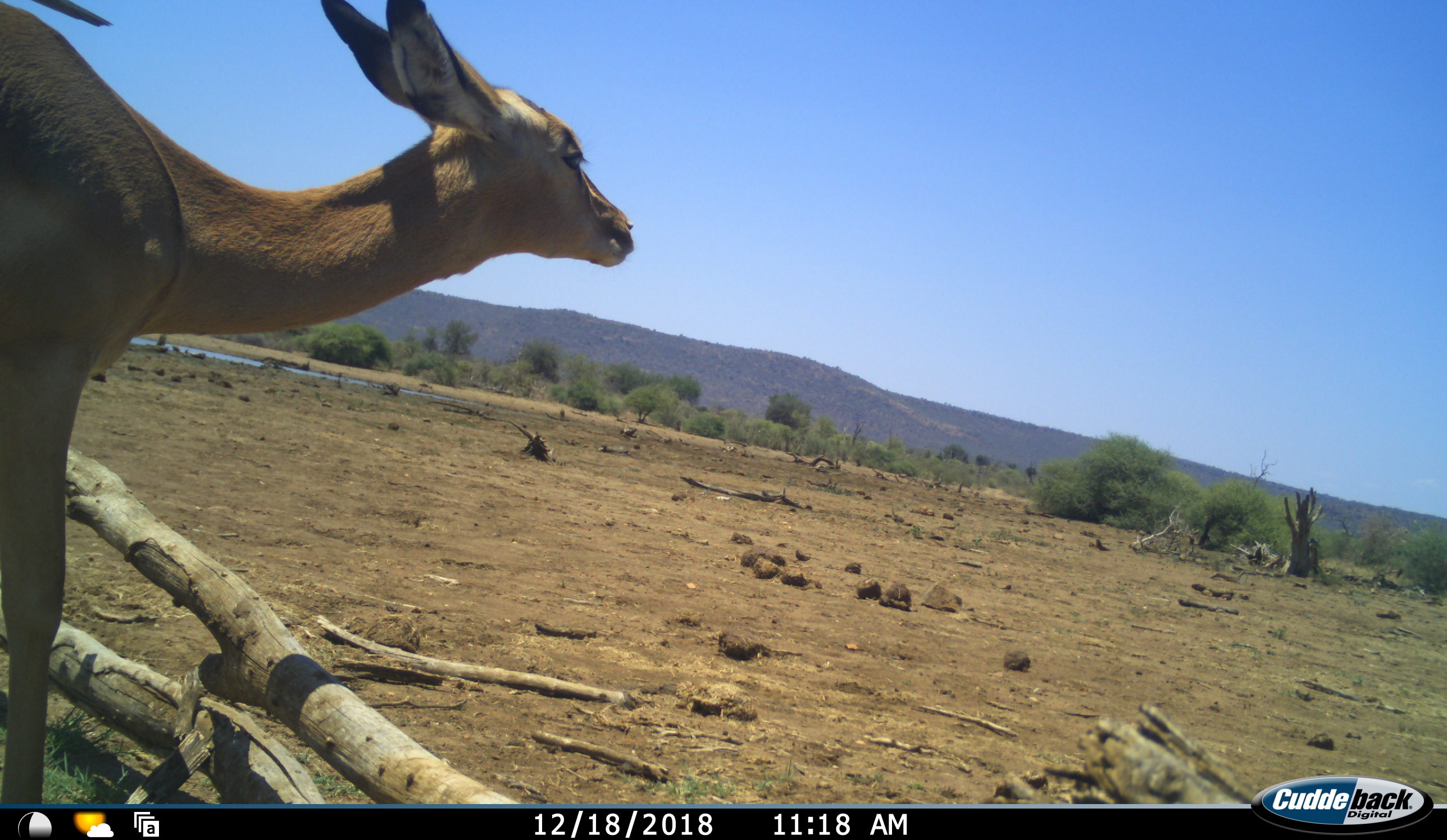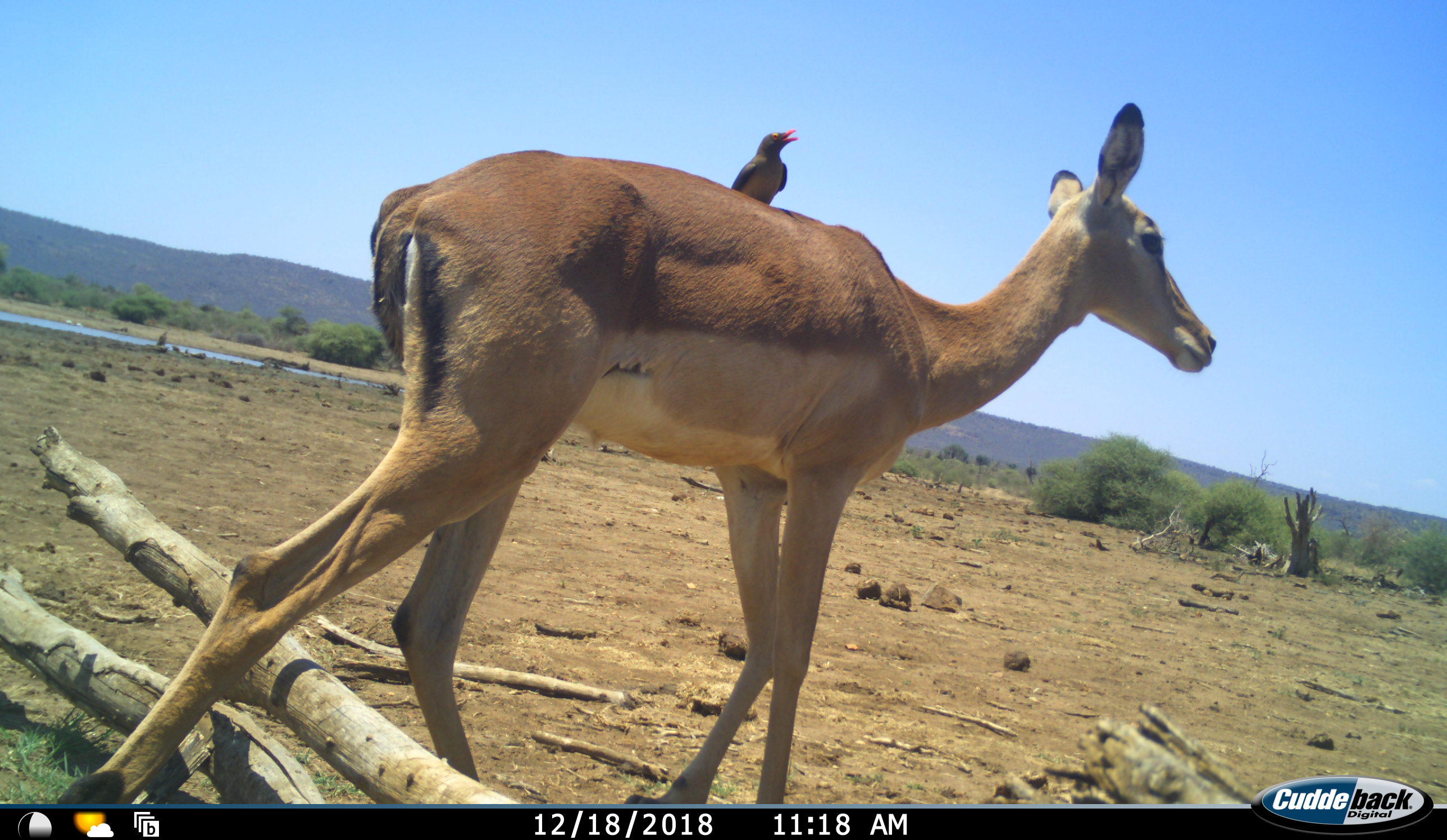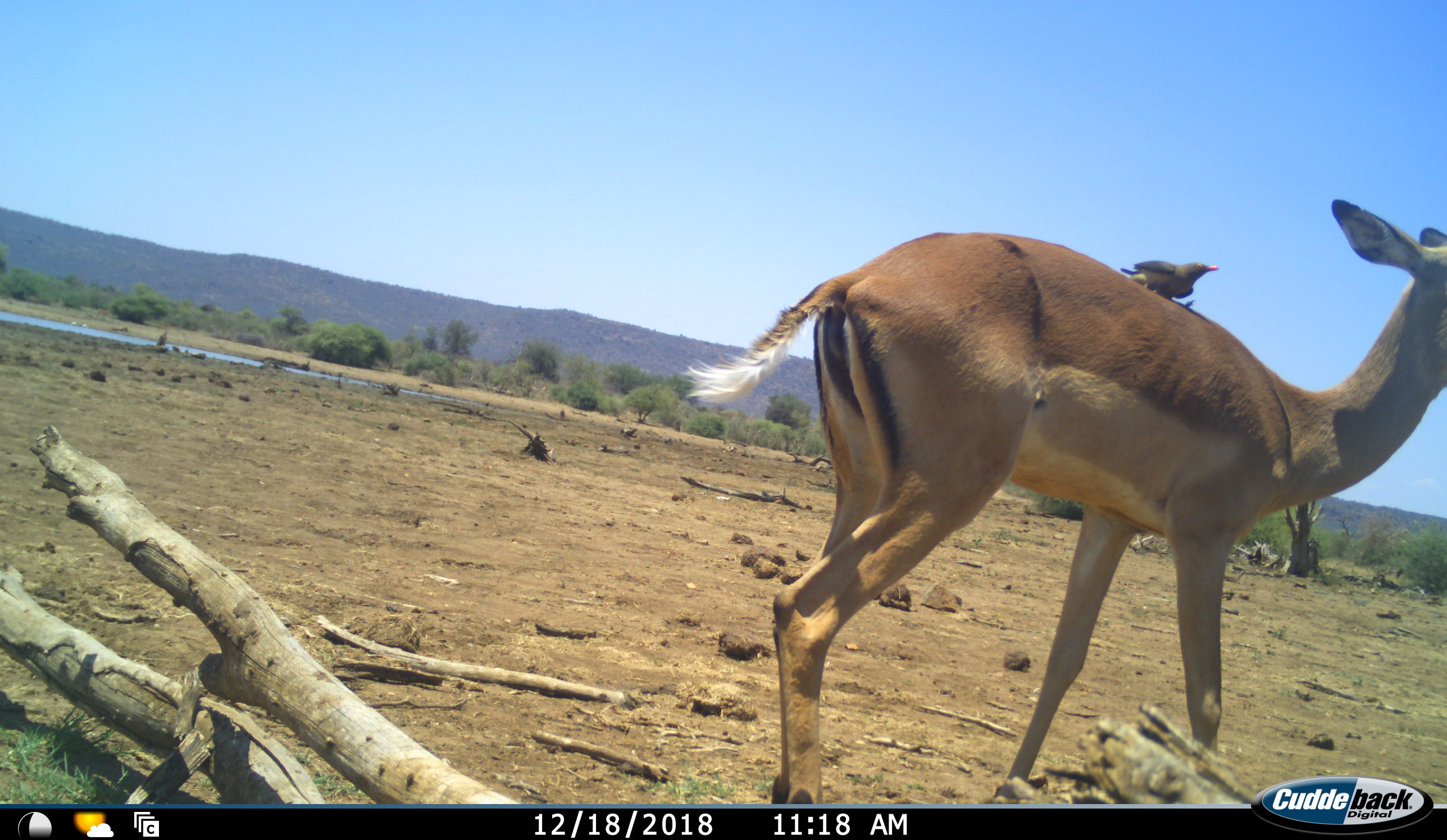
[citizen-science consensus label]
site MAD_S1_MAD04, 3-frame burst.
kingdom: Animalia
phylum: Chordata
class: Aves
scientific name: Aves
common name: bird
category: birdother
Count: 1.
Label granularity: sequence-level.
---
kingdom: Animalia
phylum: Chordata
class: Mammalia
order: Artiodactyla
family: Bovidae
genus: Aepyceros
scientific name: Aepyceros melampus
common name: impala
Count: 1.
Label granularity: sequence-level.